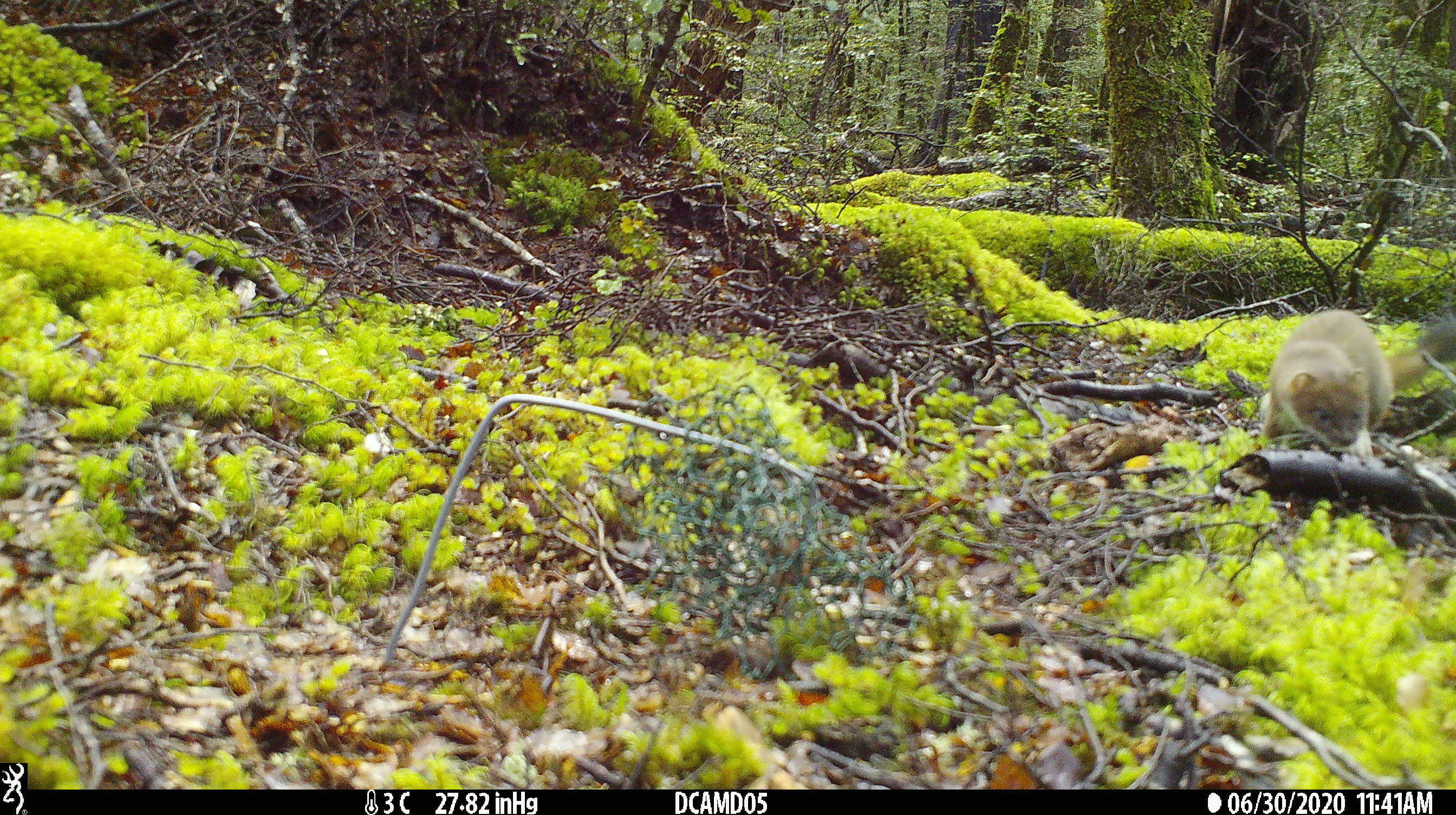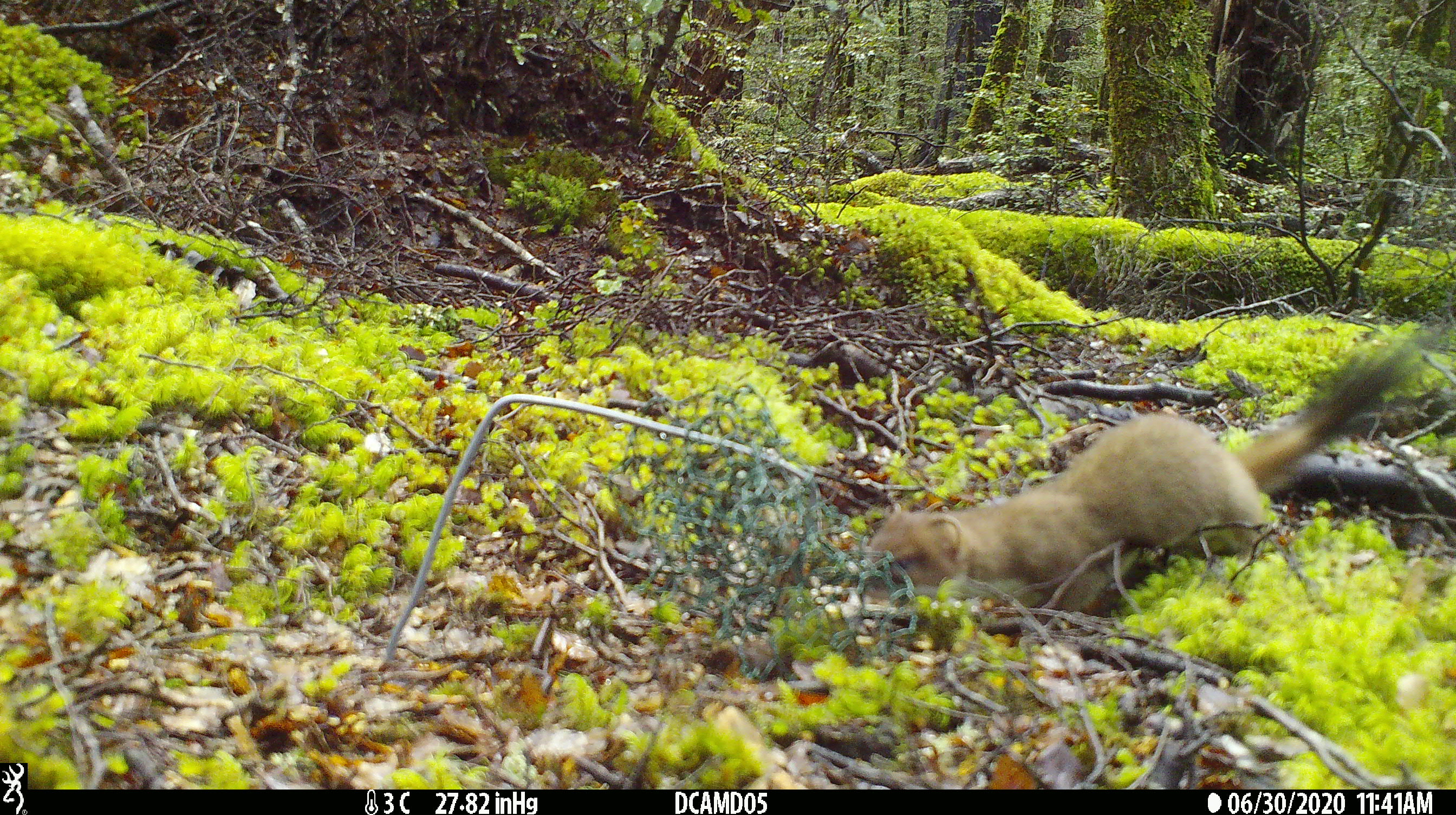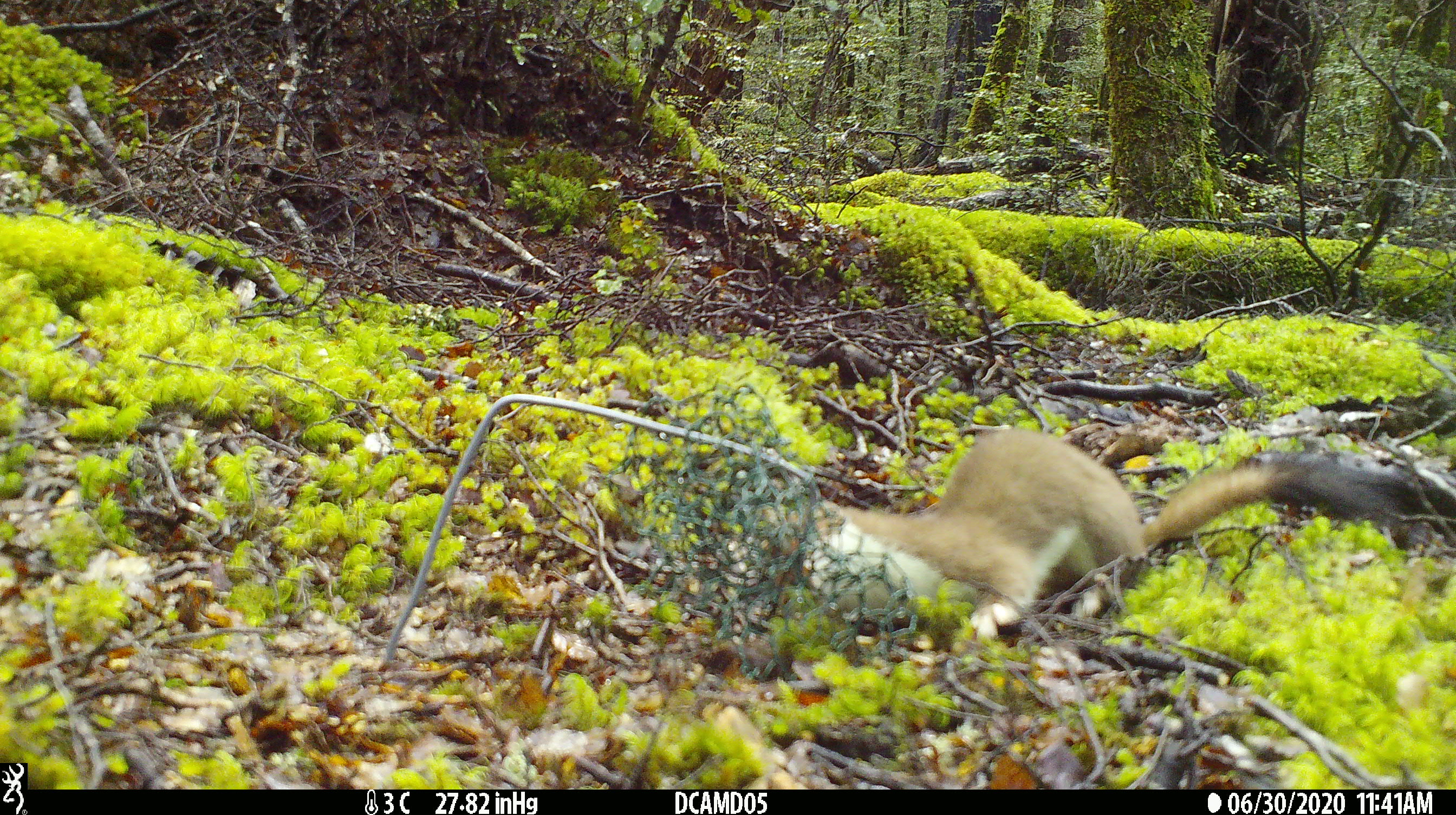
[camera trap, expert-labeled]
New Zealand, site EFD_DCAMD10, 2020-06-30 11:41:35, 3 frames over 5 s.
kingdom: Animalia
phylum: Chordata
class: Mammalia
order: Carnivora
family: Mustelidae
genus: Mustela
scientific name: Mustela erminea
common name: stoat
Stoat (Mustela erminea).